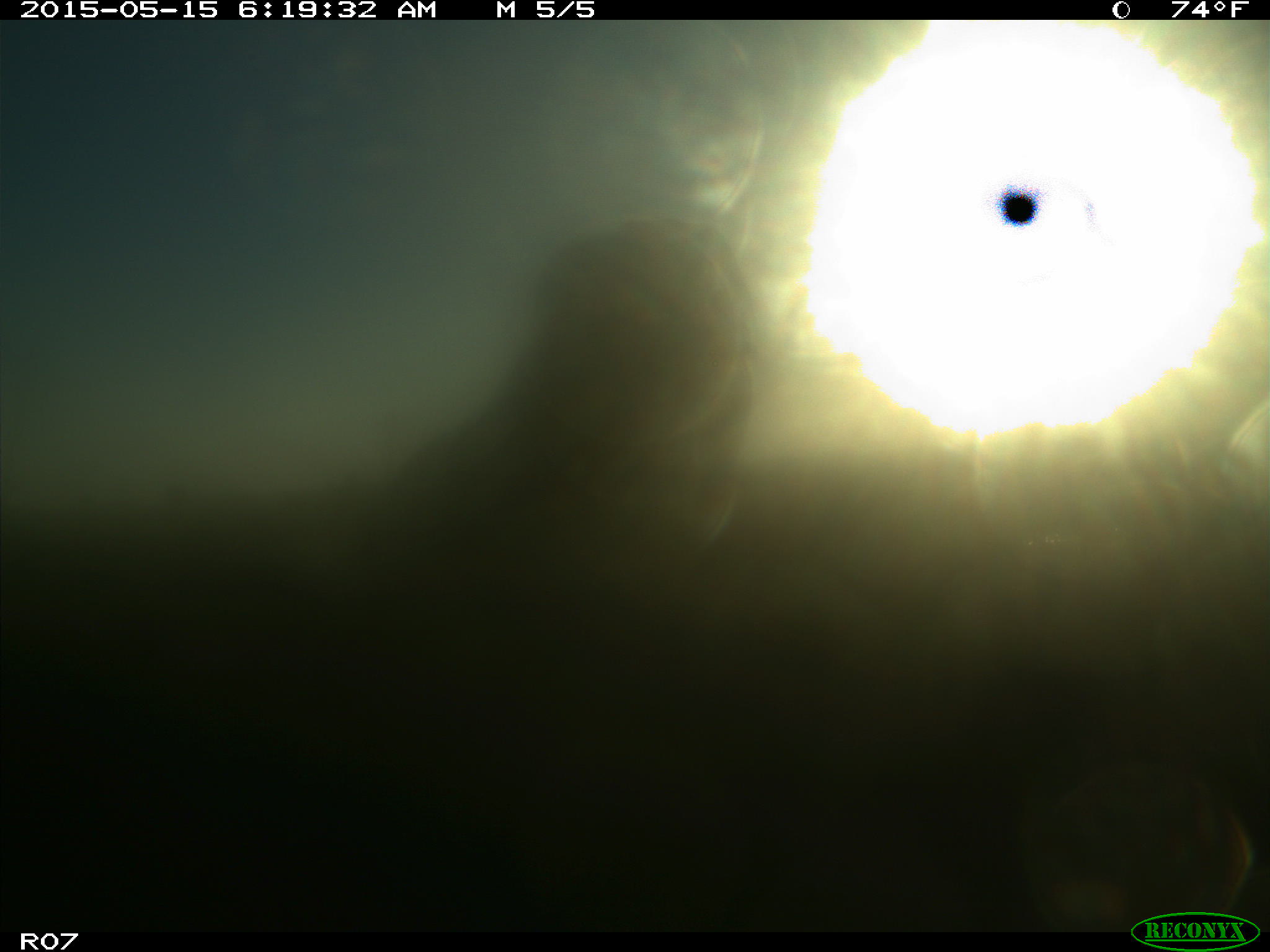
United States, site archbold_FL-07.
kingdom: Animalia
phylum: Chordata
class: Mammalia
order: Artiodactyla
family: Bovidae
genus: Bos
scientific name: Bos taurus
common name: domestic cow